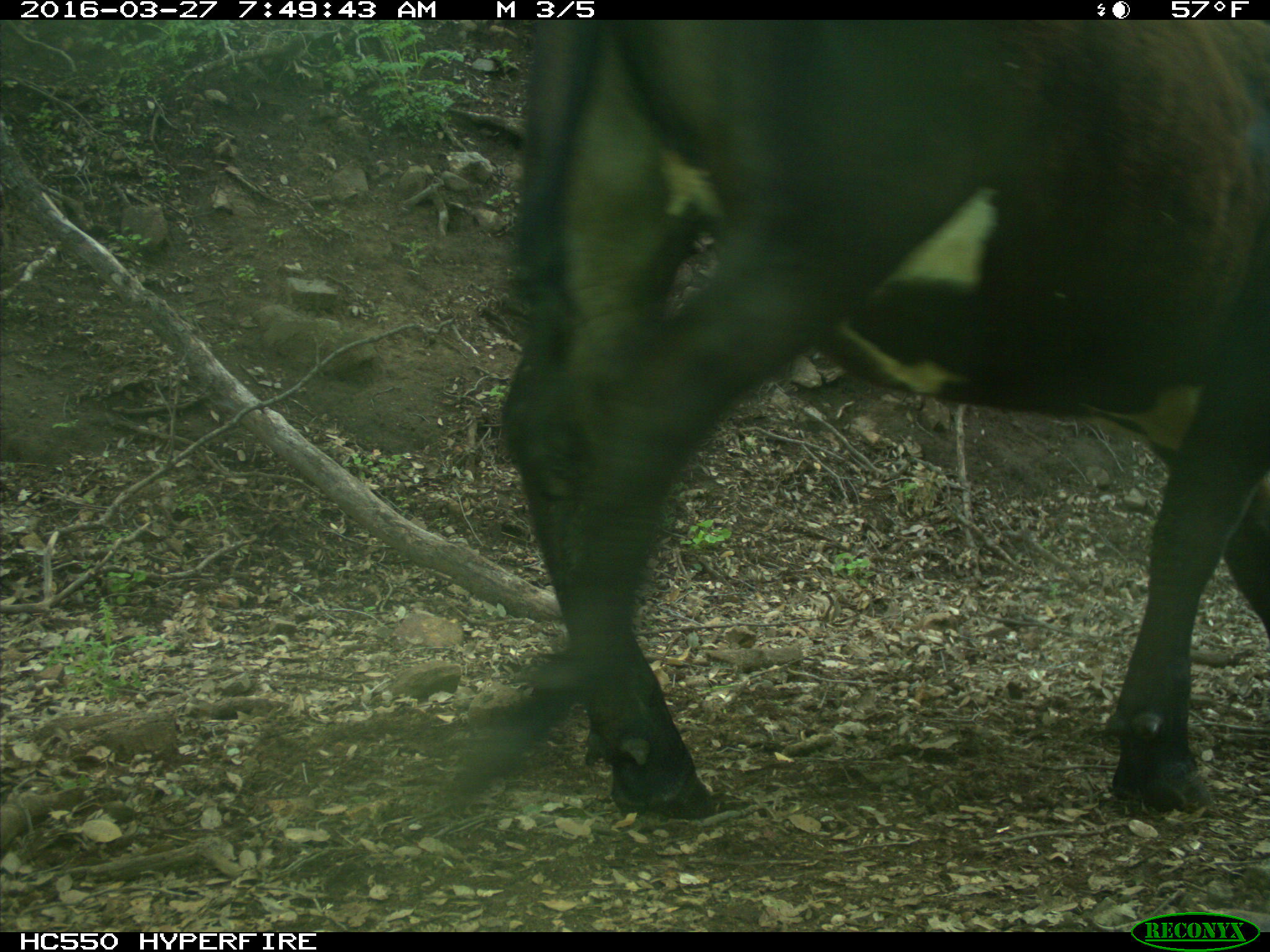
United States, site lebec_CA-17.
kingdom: Animalia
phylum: Chordata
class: Mammalia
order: Artiodactyla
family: Bovidae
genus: Bos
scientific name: Bos taurus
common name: domestic cow